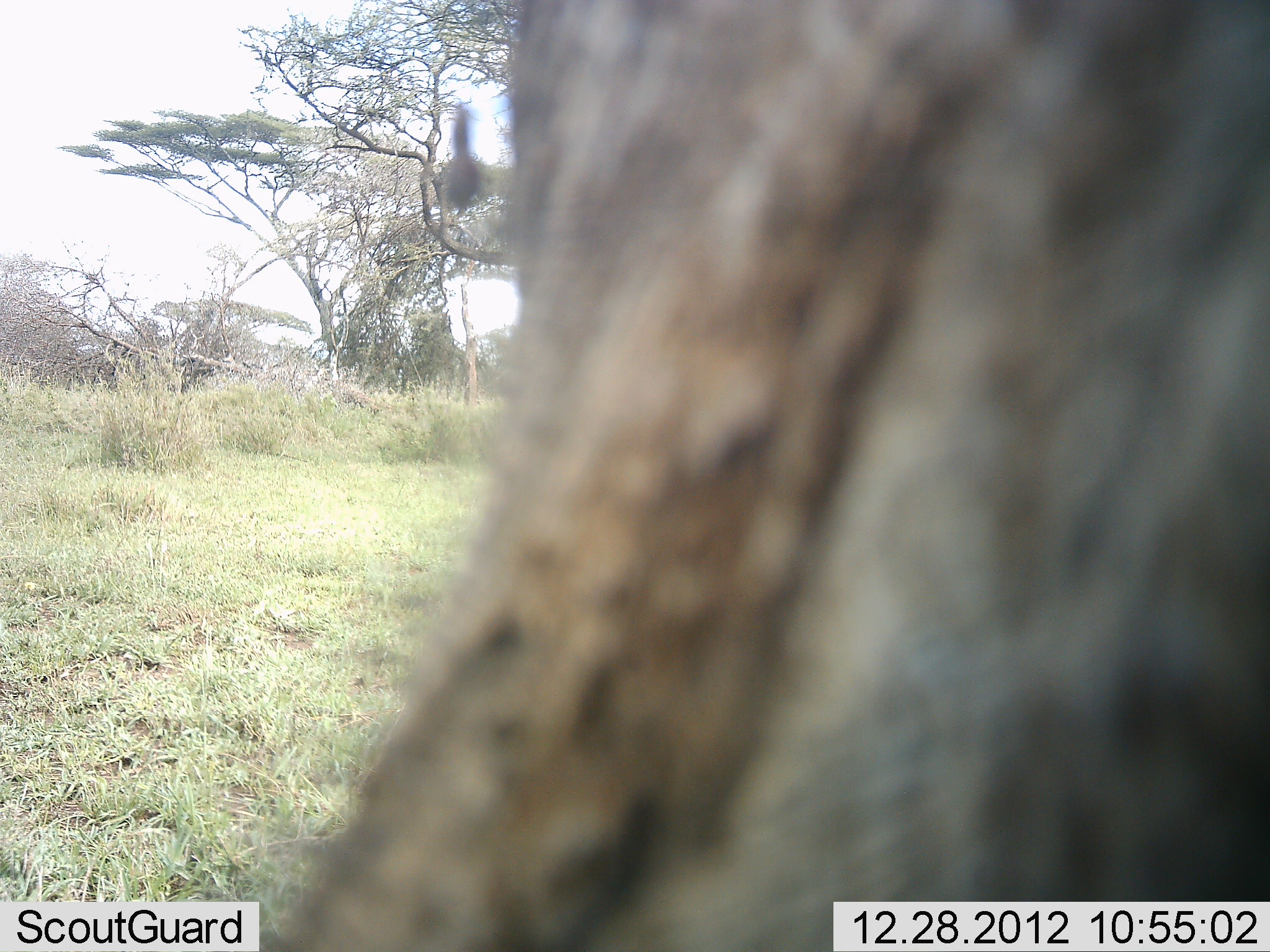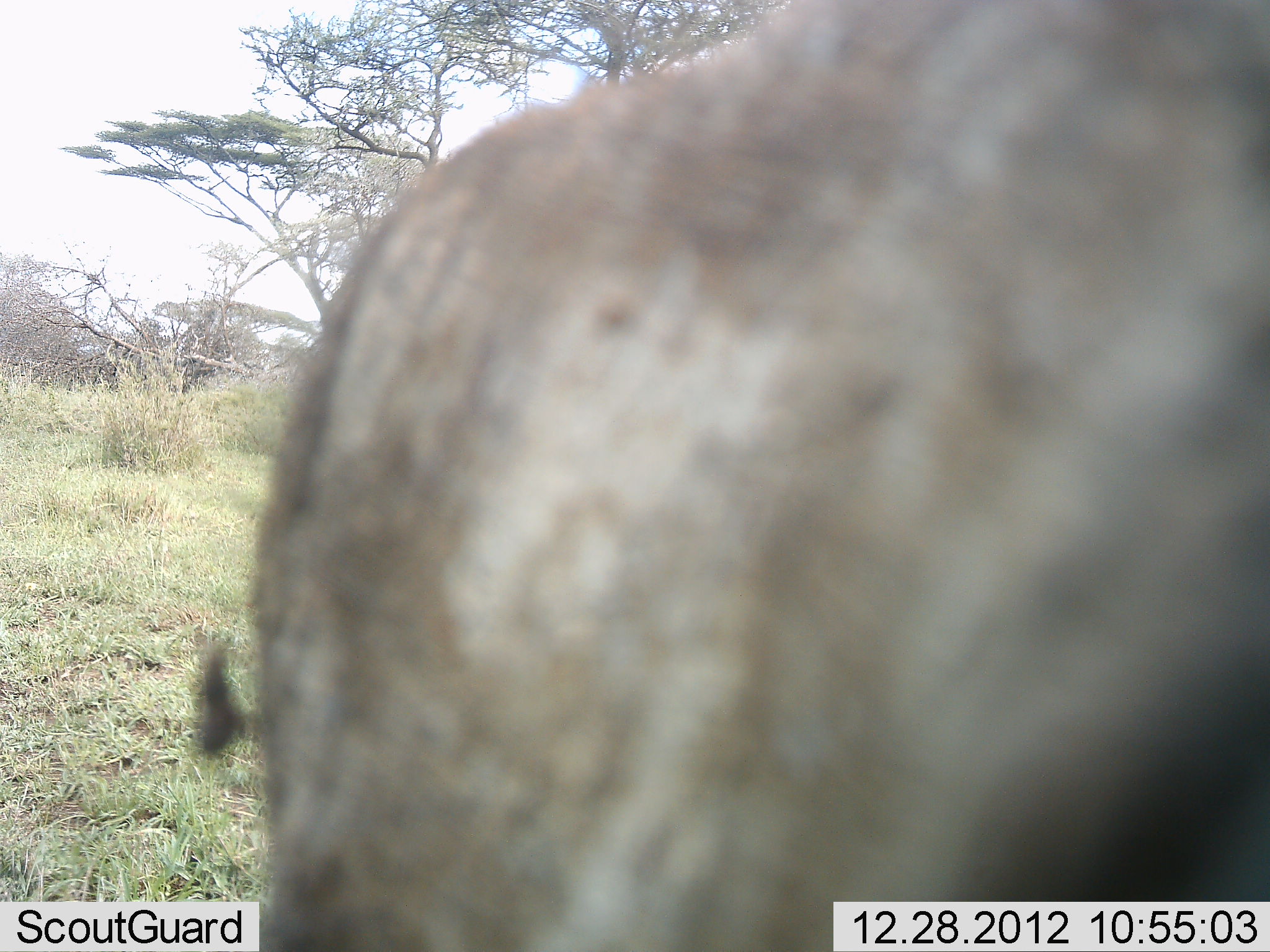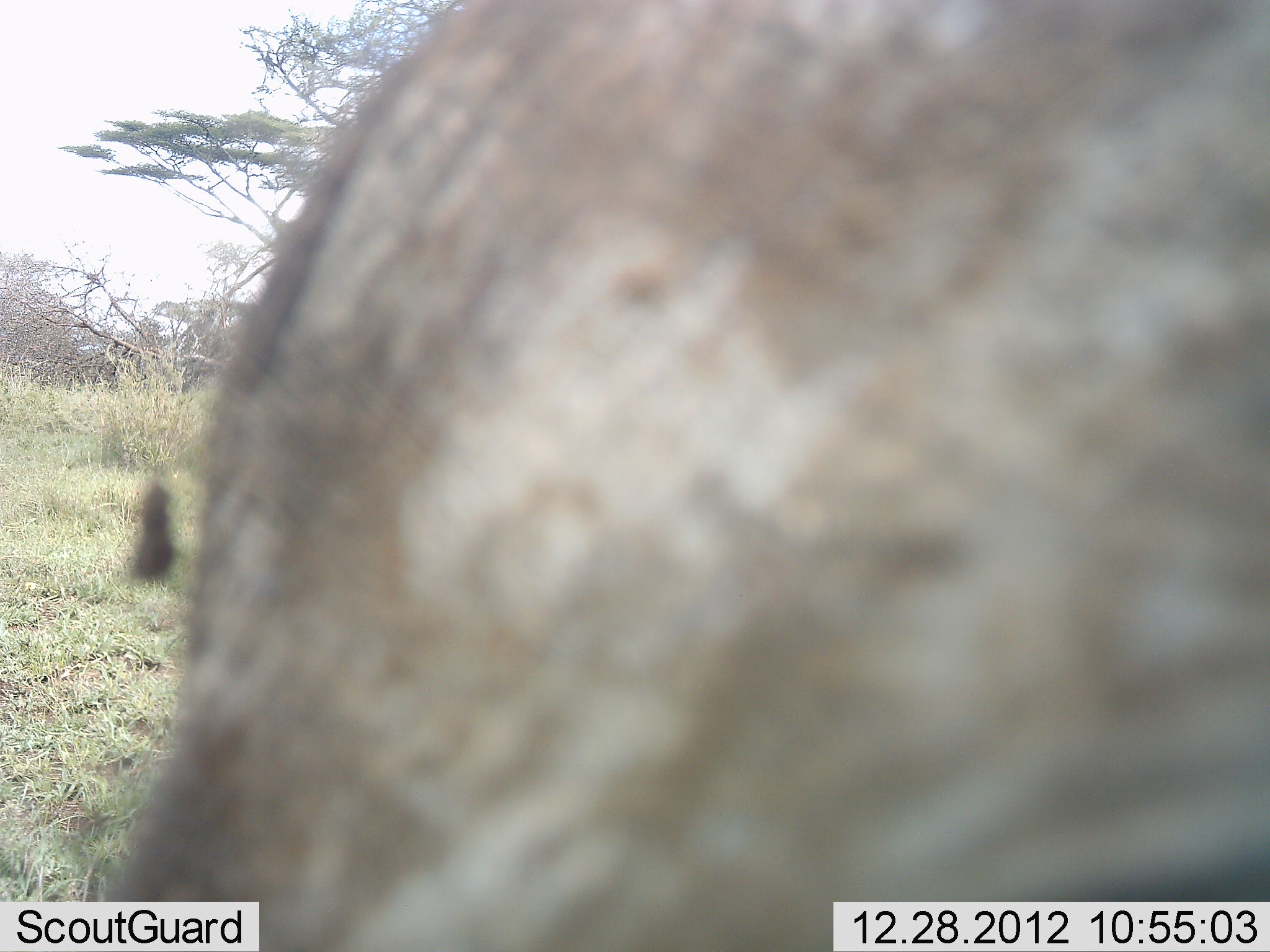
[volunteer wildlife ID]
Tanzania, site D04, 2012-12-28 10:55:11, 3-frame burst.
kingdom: Animalia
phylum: Chordata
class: Mammalia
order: Artiodactyla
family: Bovidae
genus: Connochaetes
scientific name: Connochaetes taurinus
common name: blue wildebeest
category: wildebeest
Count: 1.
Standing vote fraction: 38%.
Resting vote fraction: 0%.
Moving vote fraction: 62%.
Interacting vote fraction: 0%.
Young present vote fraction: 0%.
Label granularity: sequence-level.